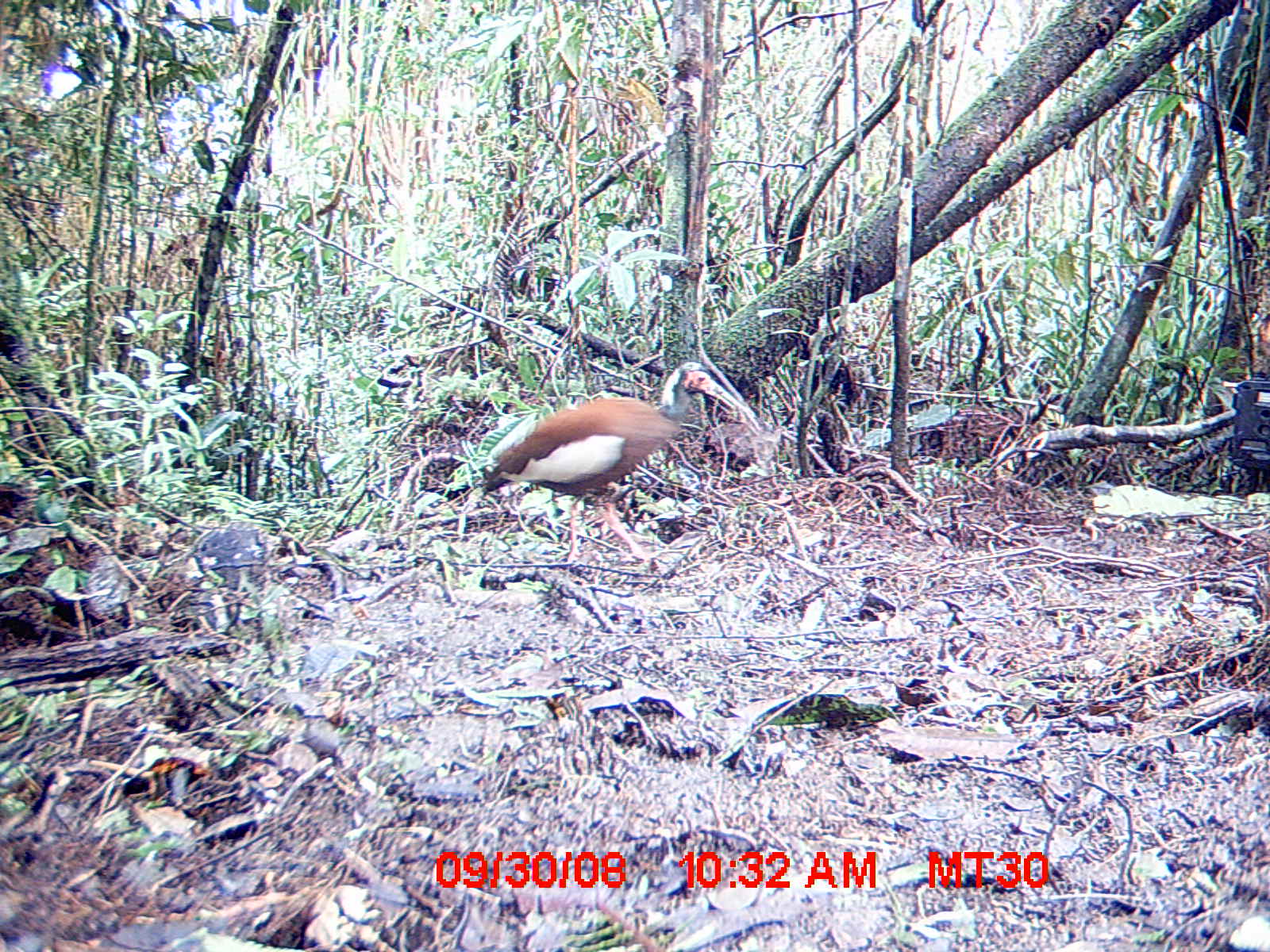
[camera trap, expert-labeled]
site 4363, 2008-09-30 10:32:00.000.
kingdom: Animalia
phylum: Chordata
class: Aves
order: Pelecaniformes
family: Threskiornithidae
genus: Lophotibis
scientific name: Lophotibis cristata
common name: madagascan ibis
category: lophotibis cristataa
Lophotibis cristataa (madagascan ibis) (Lophotibis cristata), count 2.